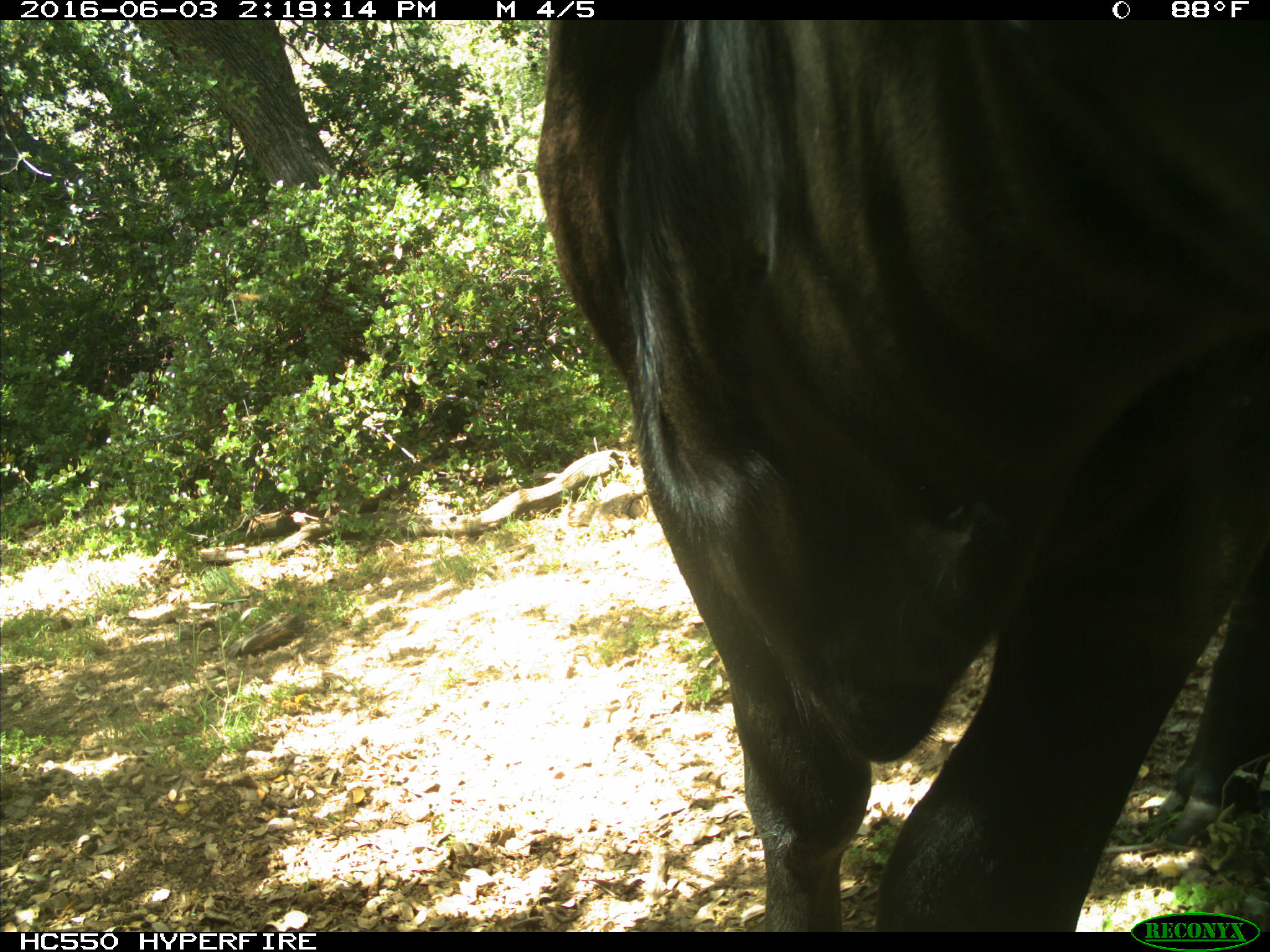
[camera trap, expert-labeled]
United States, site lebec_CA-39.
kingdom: Animalia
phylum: Chordata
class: Mammalia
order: Artiodactyla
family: Bovidae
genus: Bos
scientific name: Bos taurus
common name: domestic cow